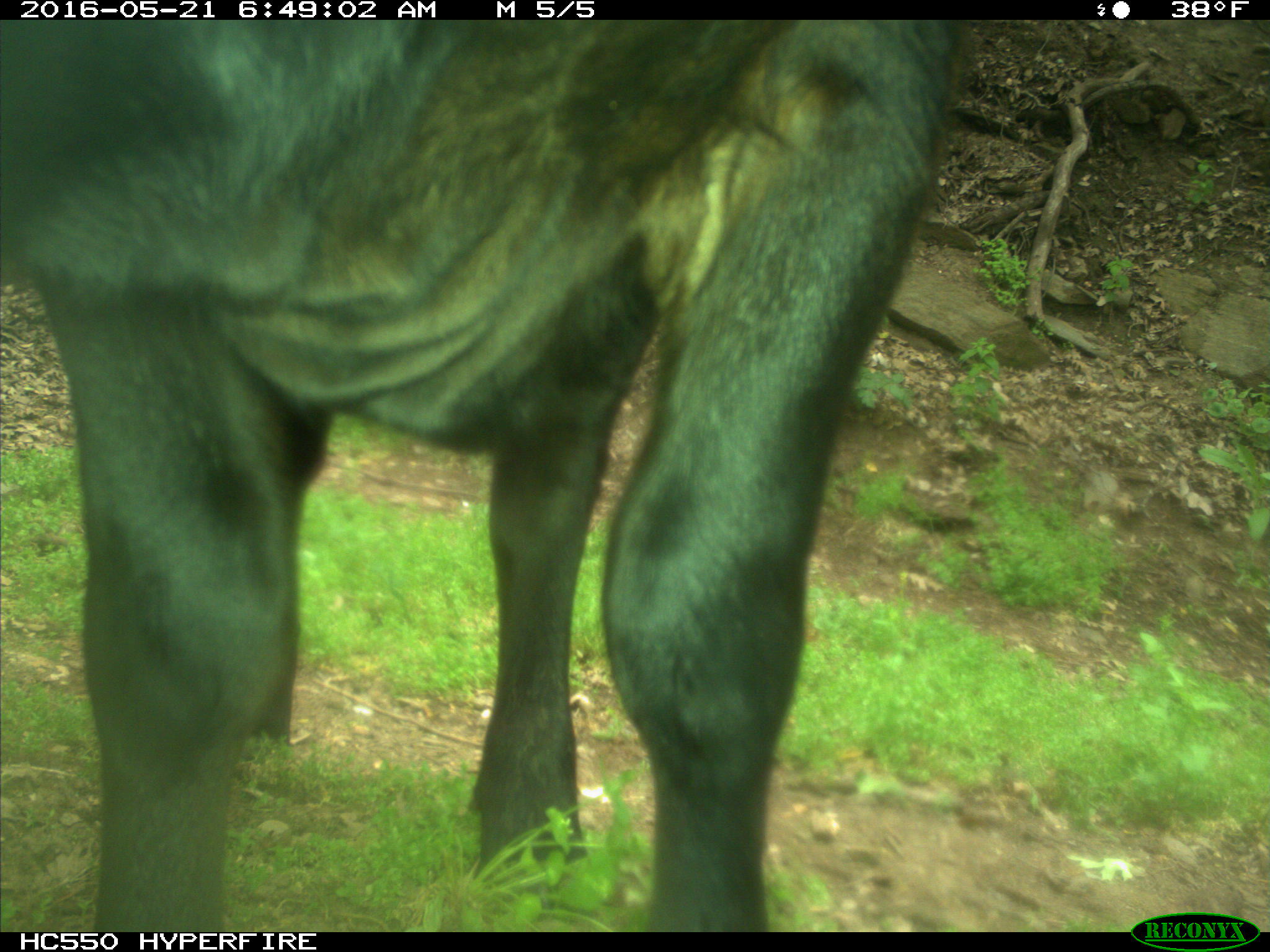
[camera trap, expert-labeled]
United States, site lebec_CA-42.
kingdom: Animalia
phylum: Chordata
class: Mammalia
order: Artiodactyla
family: Bovidae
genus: Bos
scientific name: Bos taurus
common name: domestic cow